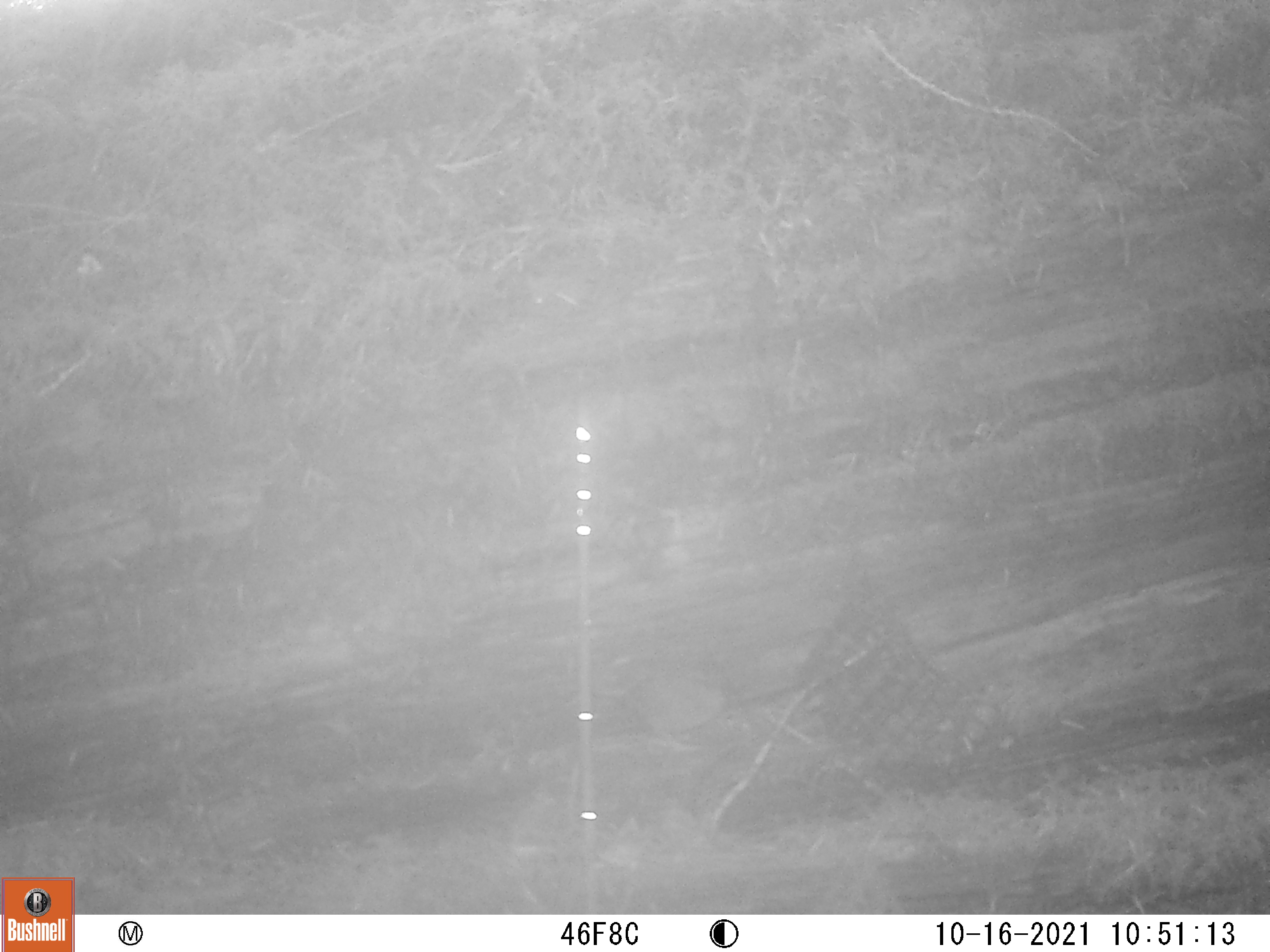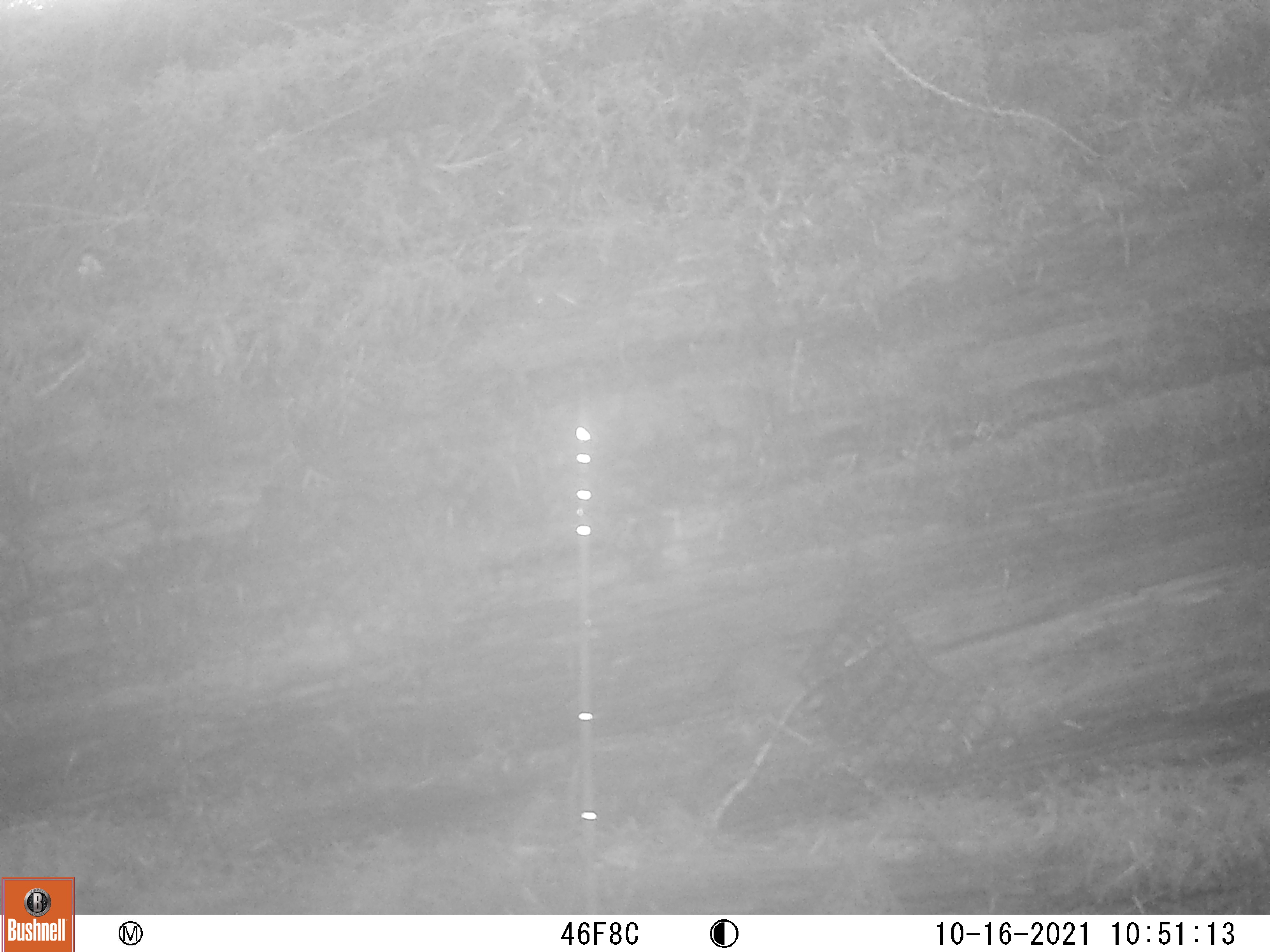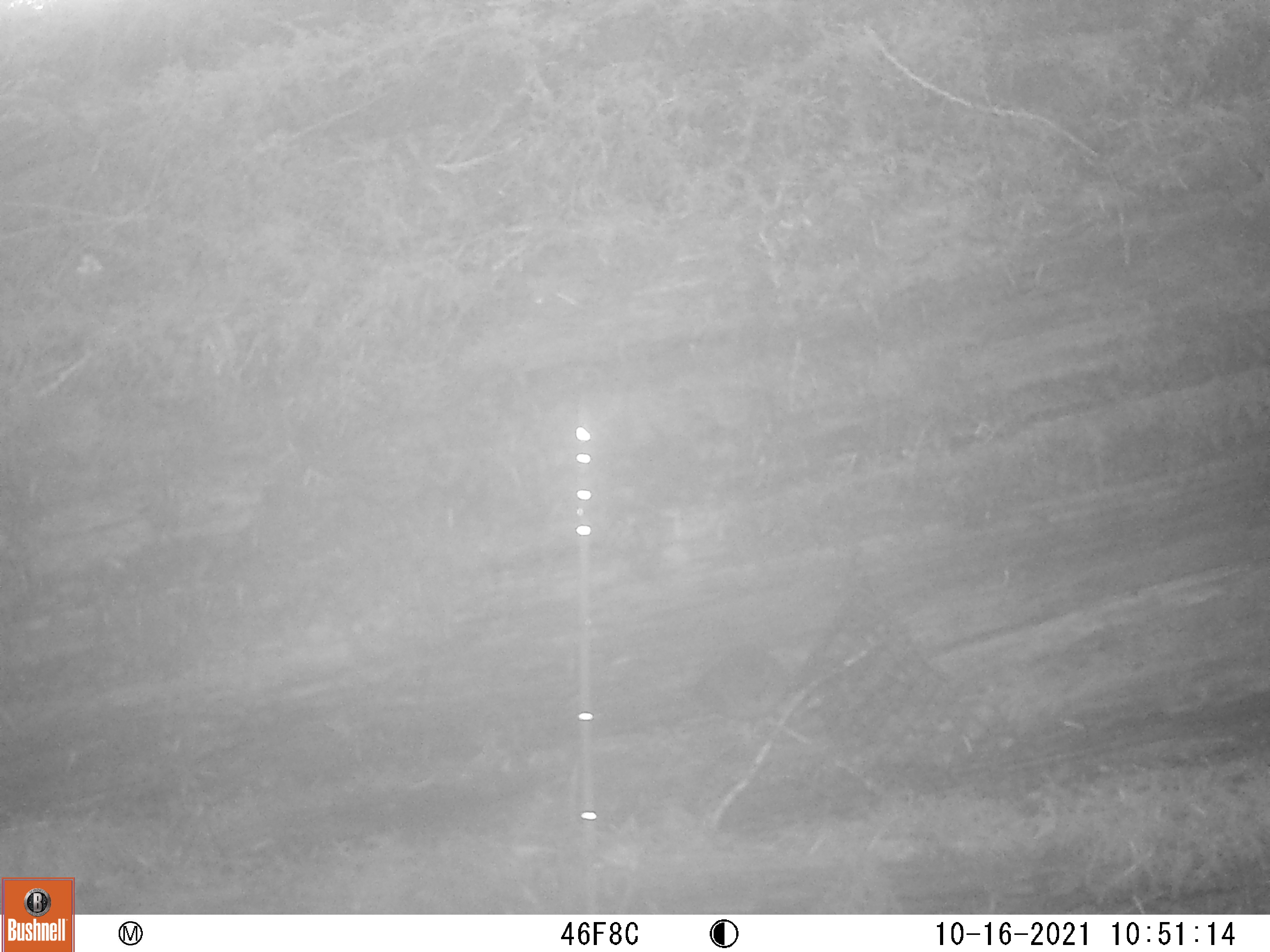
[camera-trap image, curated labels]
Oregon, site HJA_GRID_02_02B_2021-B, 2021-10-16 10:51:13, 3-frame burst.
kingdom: Animalia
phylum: Chordata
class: Aves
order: Passeriformes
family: Troglodytidae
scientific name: Troglodytidae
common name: wrens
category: troglodytidae family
Troglodytidae family (wrens) (Troglodytidae).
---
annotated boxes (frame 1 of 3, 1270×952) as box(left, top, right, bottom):
troglodytidae family: box(607, 652, 750, 764)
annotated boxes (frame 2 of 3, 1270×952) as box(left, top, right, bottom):
troglodytidae family: box(676, 649, 806, 728)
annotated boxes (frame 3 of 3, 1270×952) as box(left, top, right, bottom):
troglodytidae family: box(679, 632, 801, 737)